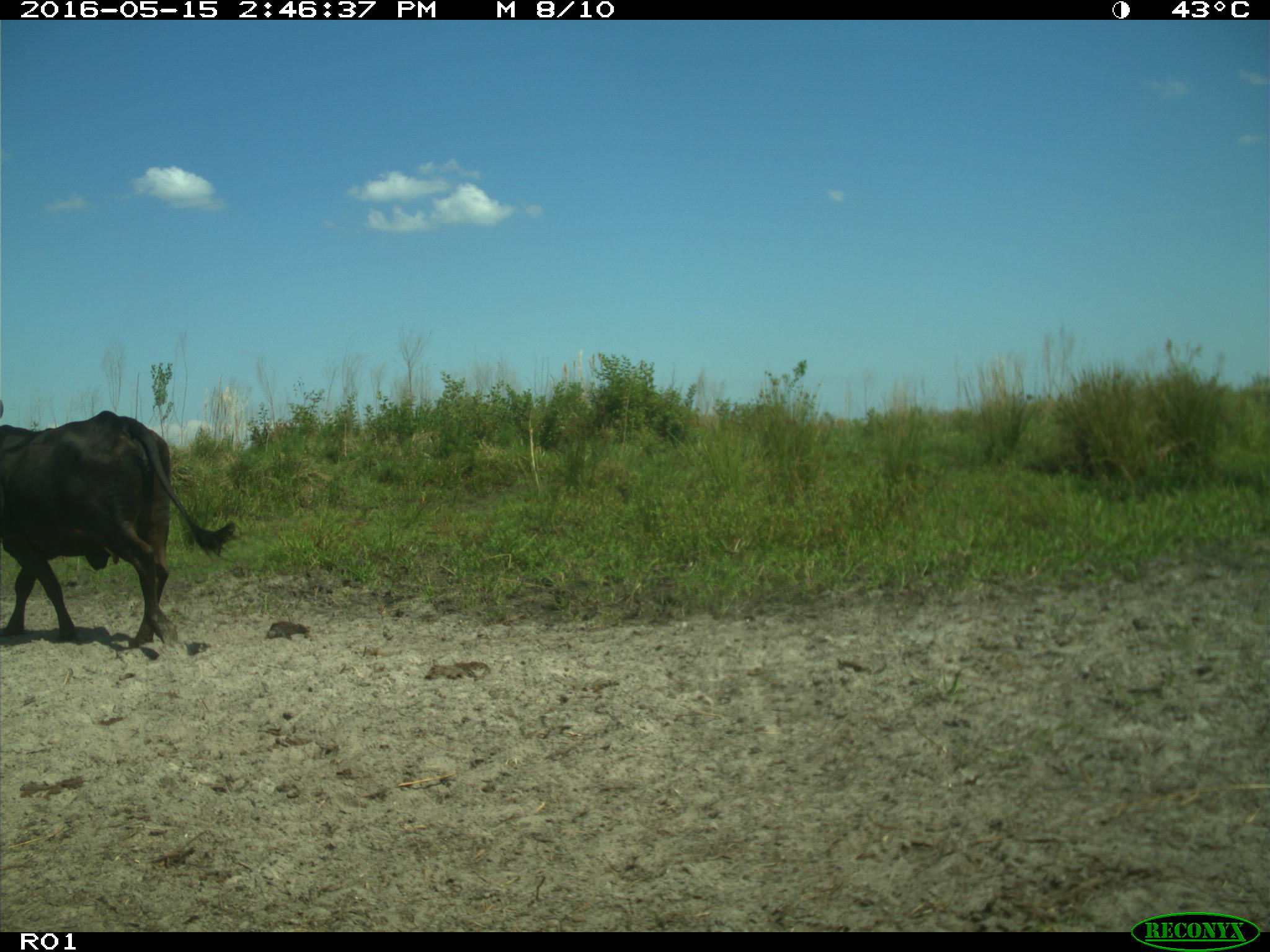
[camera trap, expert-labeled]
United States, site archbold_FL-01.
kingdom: Animalia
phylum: Chordata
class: Mammalia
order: Artiodactyla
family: Bovidae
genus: Bos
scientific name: Bos taurus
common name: domestic cow